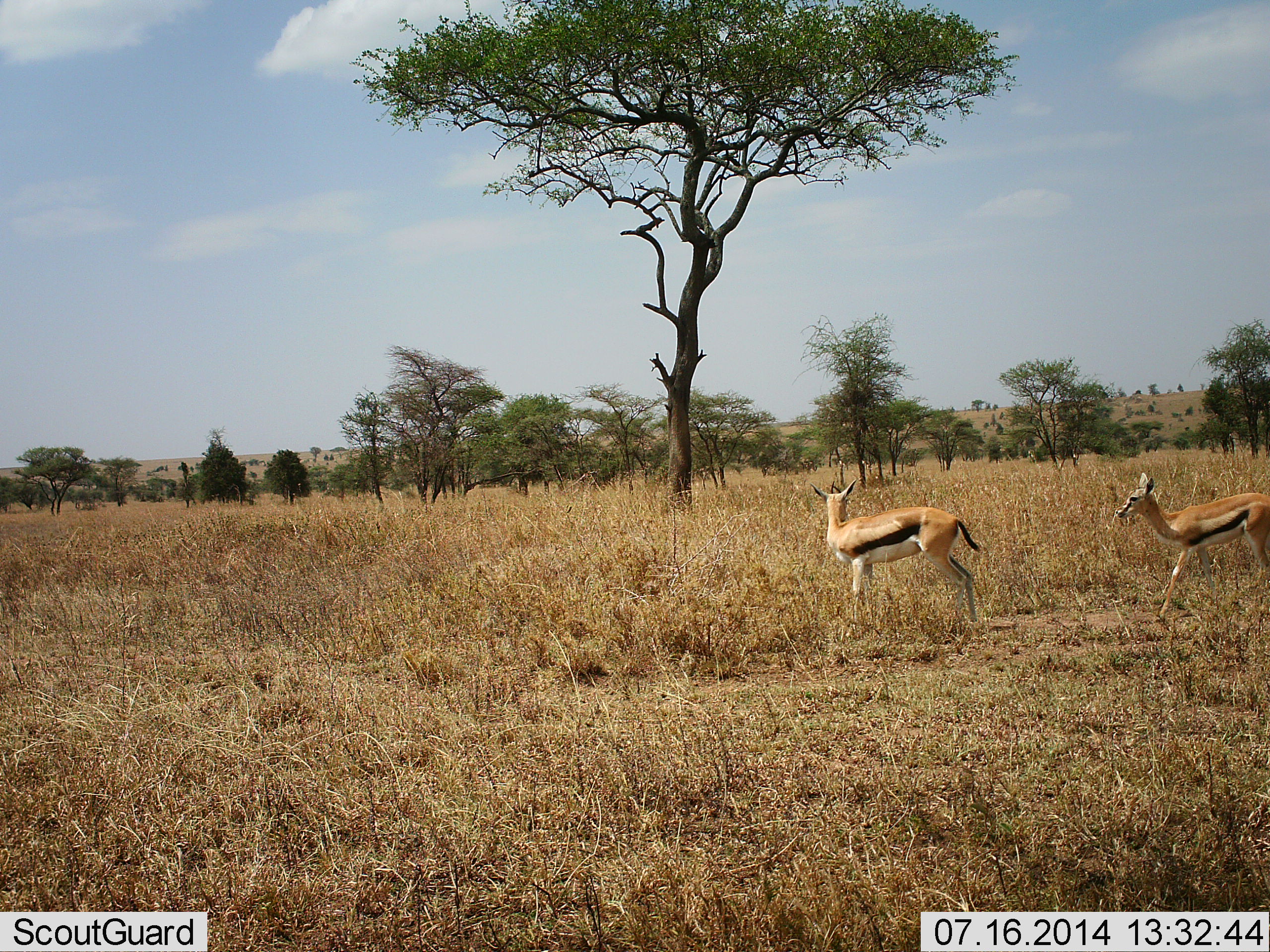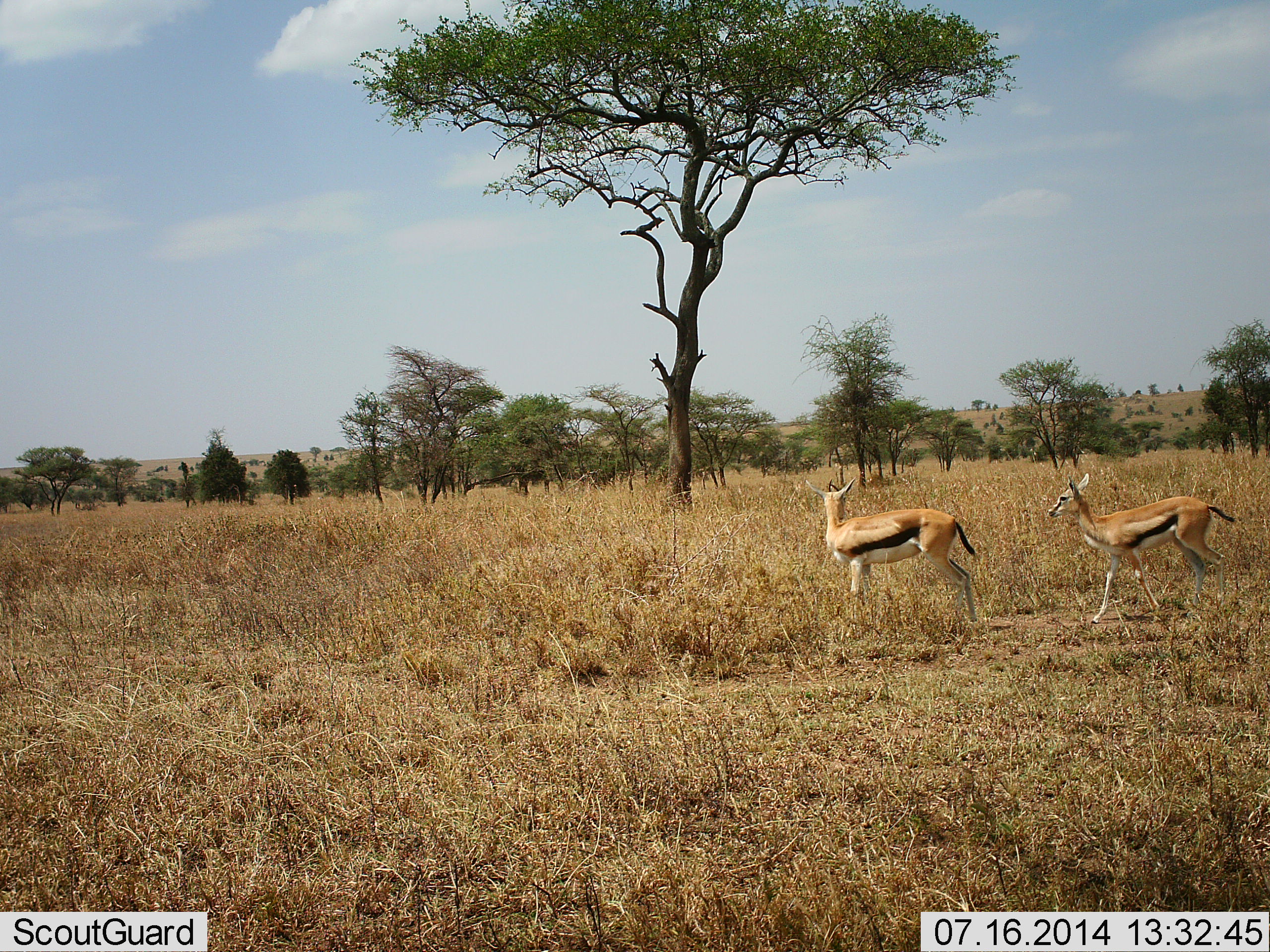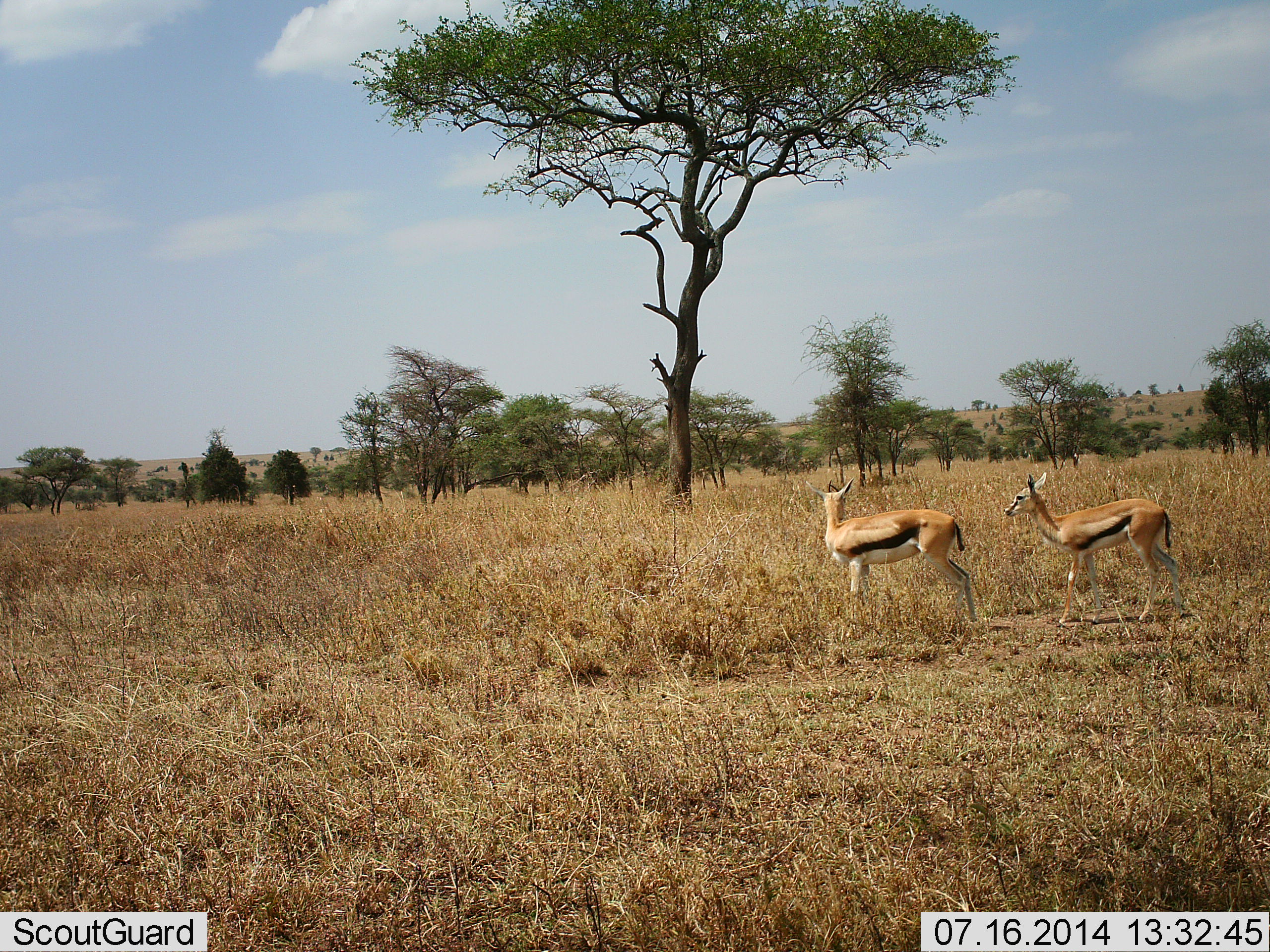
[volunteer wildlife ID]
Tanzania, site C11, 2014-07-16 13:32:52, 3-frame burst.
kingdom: Animalia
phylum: Chordata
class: Mammalia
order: Artiodactyla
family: Bovidae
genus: Eudorcas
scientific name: Eudorcas thomsonii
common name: thomson's gazelle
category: gazellethomsons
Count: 2.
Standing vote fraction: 60%.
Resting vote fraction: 0%.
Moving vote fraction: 60%.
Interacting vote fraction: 10%.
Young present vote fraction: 0%.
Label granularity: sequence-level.